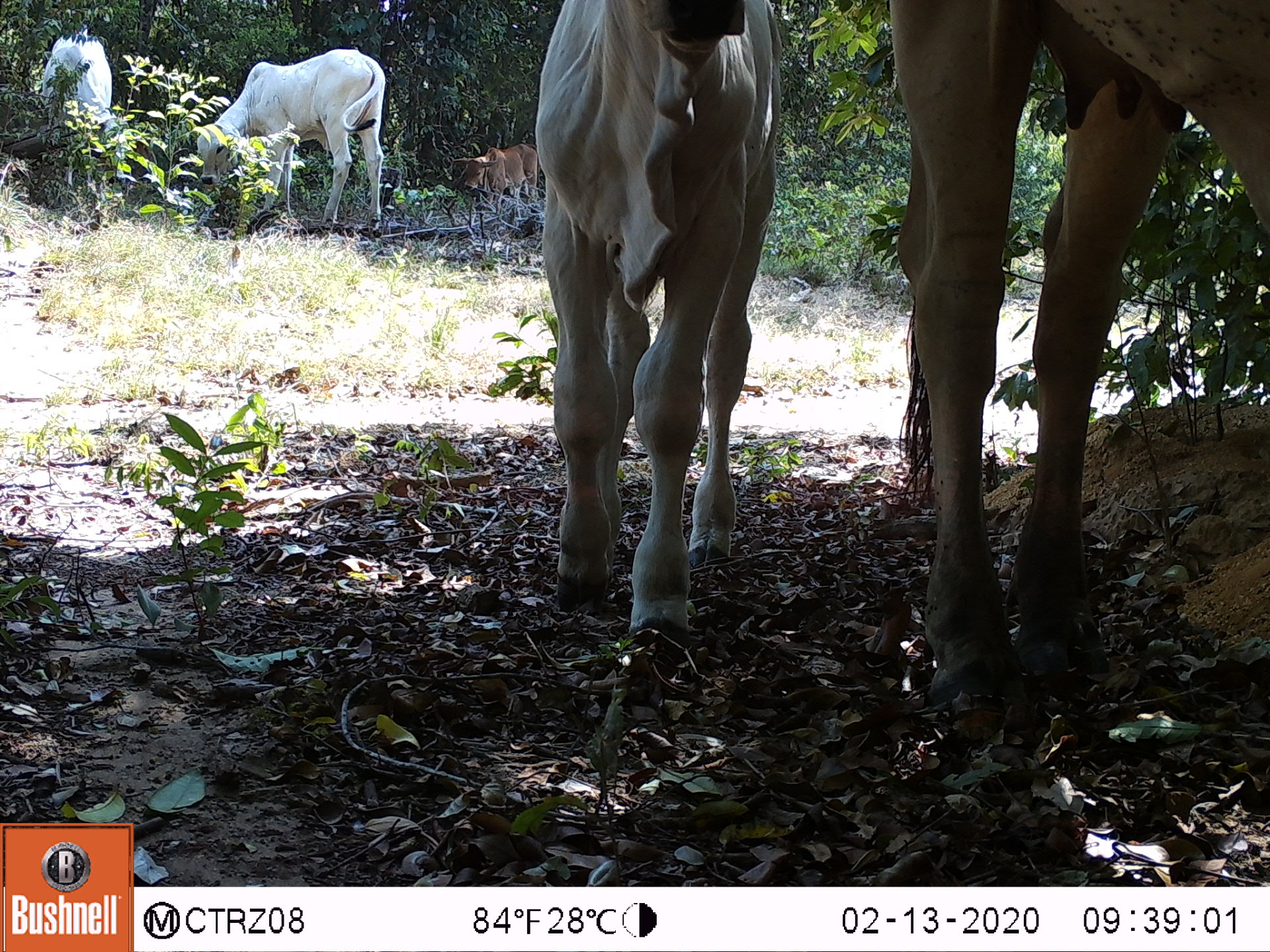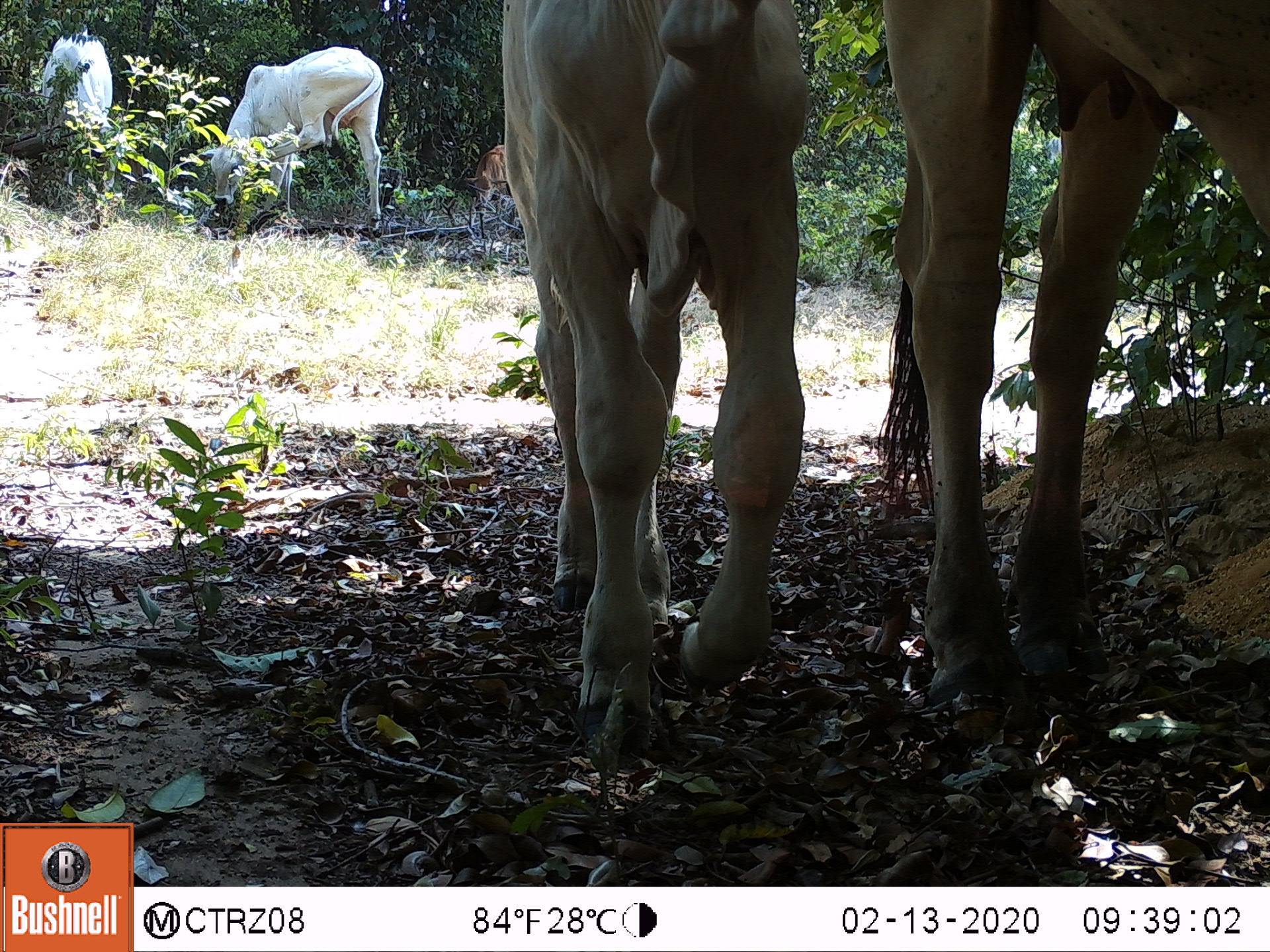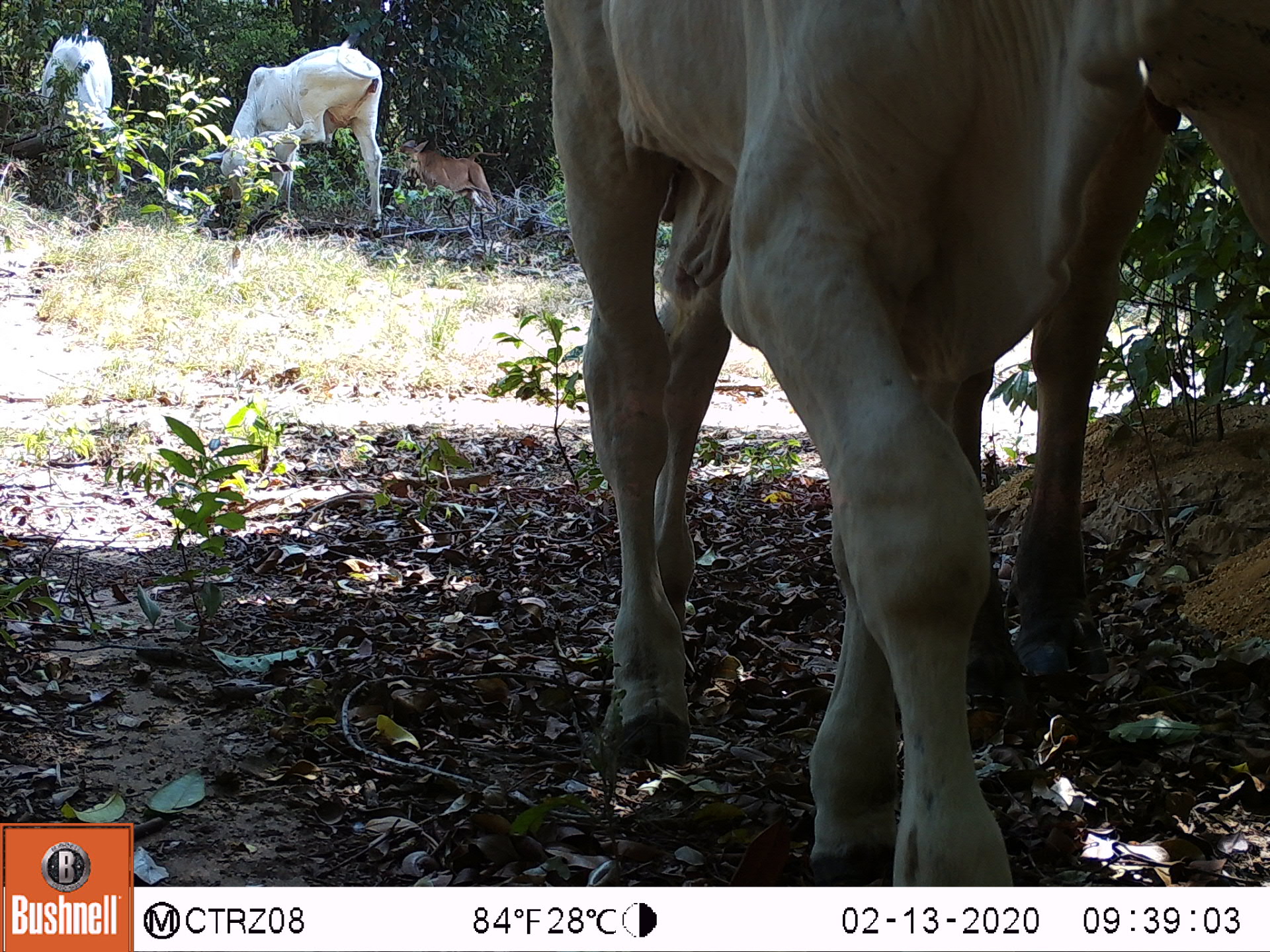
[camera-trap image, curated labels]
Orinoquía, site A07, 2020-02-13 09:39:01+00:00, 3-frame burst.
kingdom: Animalia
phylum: Chordata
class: Mammalia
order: Artiodactyla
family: Bovidae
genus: Bos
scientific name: Bos taurus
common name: cow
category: cattle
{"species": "cattle (cow) (Bos taurus)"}